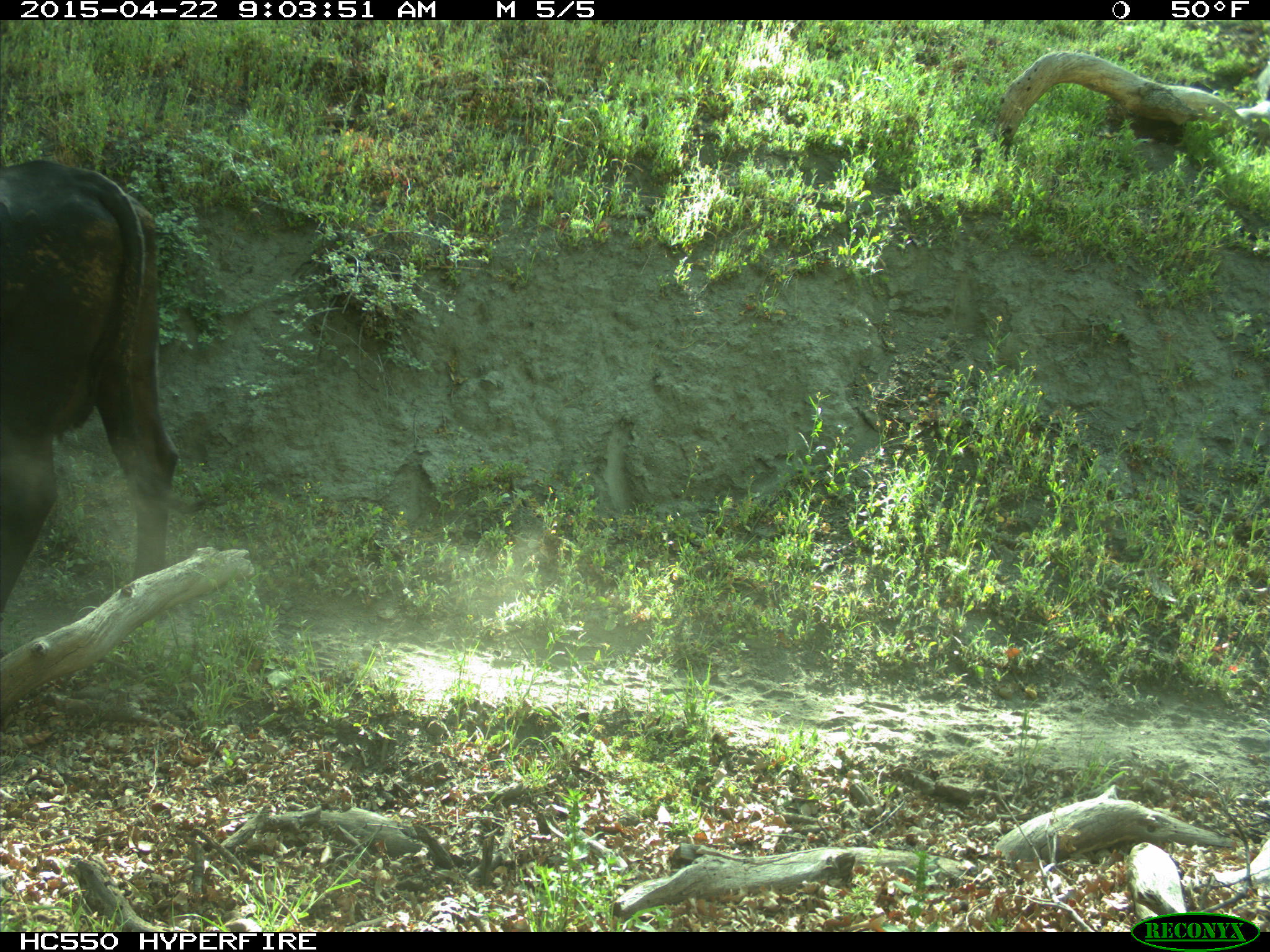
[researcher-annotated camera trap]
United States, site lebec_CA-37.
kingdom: Animalia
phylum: Chordata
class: Mammalia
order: Artiodactyla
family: Bovidae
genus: Bos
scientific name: Bos taurus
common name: domestic cow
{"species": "Bos taurus (domestic cow)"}